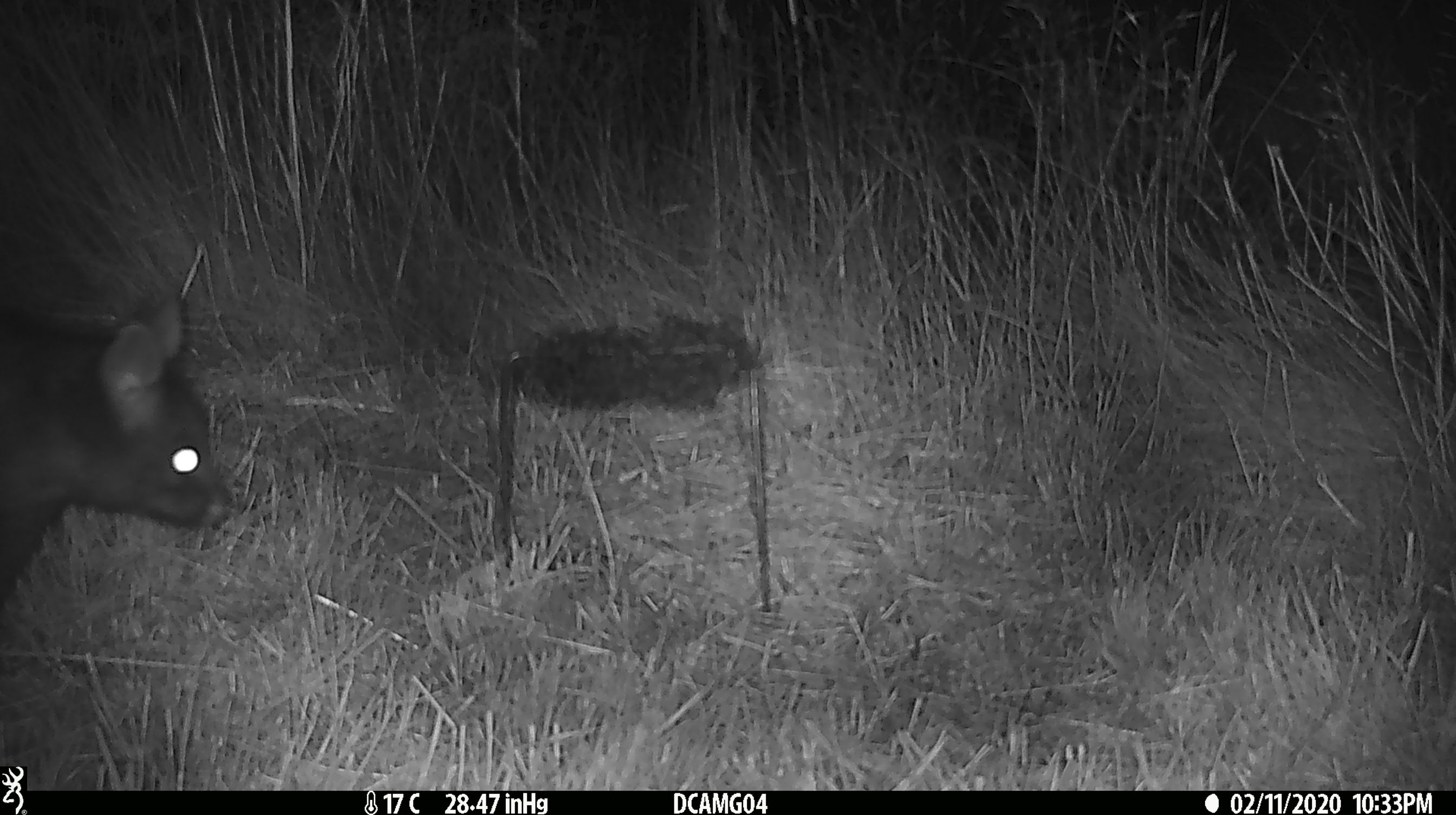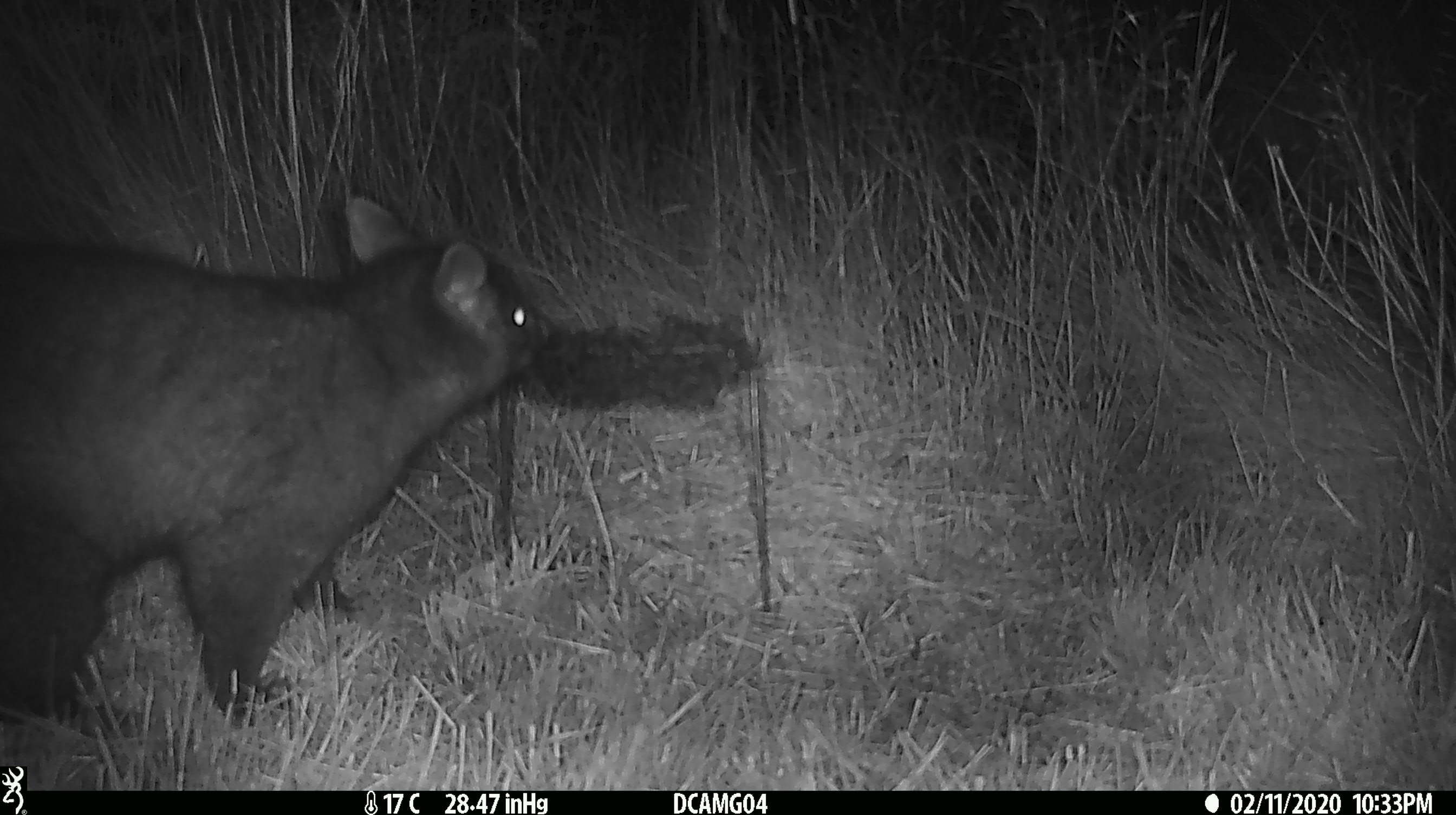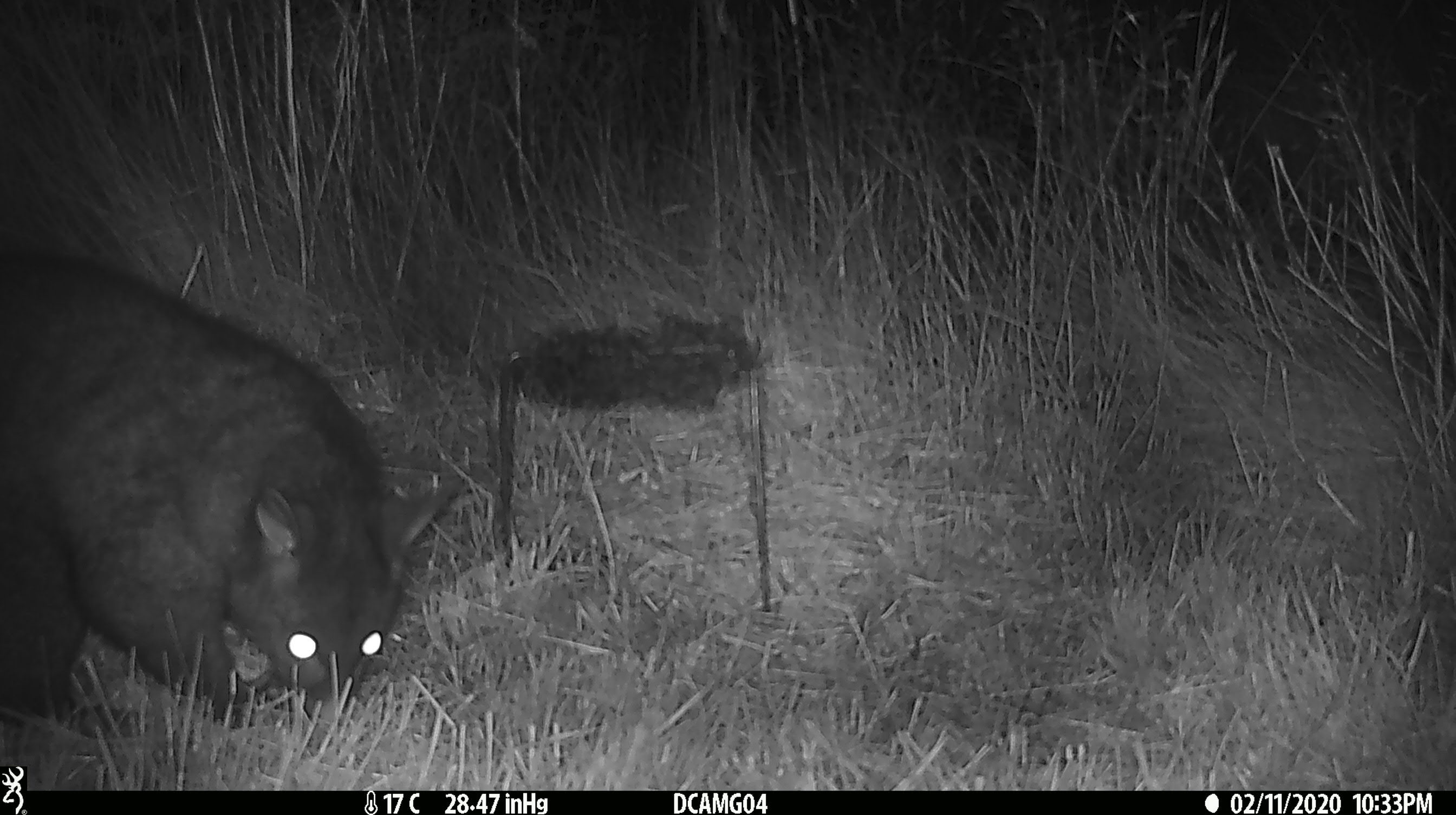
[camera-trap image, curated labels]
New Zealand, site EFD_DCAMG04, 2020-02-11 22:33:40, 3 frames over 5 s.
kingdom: Animalia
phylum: Chordata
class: Mammalia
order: Diprotodontia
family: Phalangeridae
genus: Trichosurus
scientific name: Trichosurus vulpecula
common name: common brushtail possum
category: possum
Possum (common brushtail possum) (Trichosurus vulpecula).